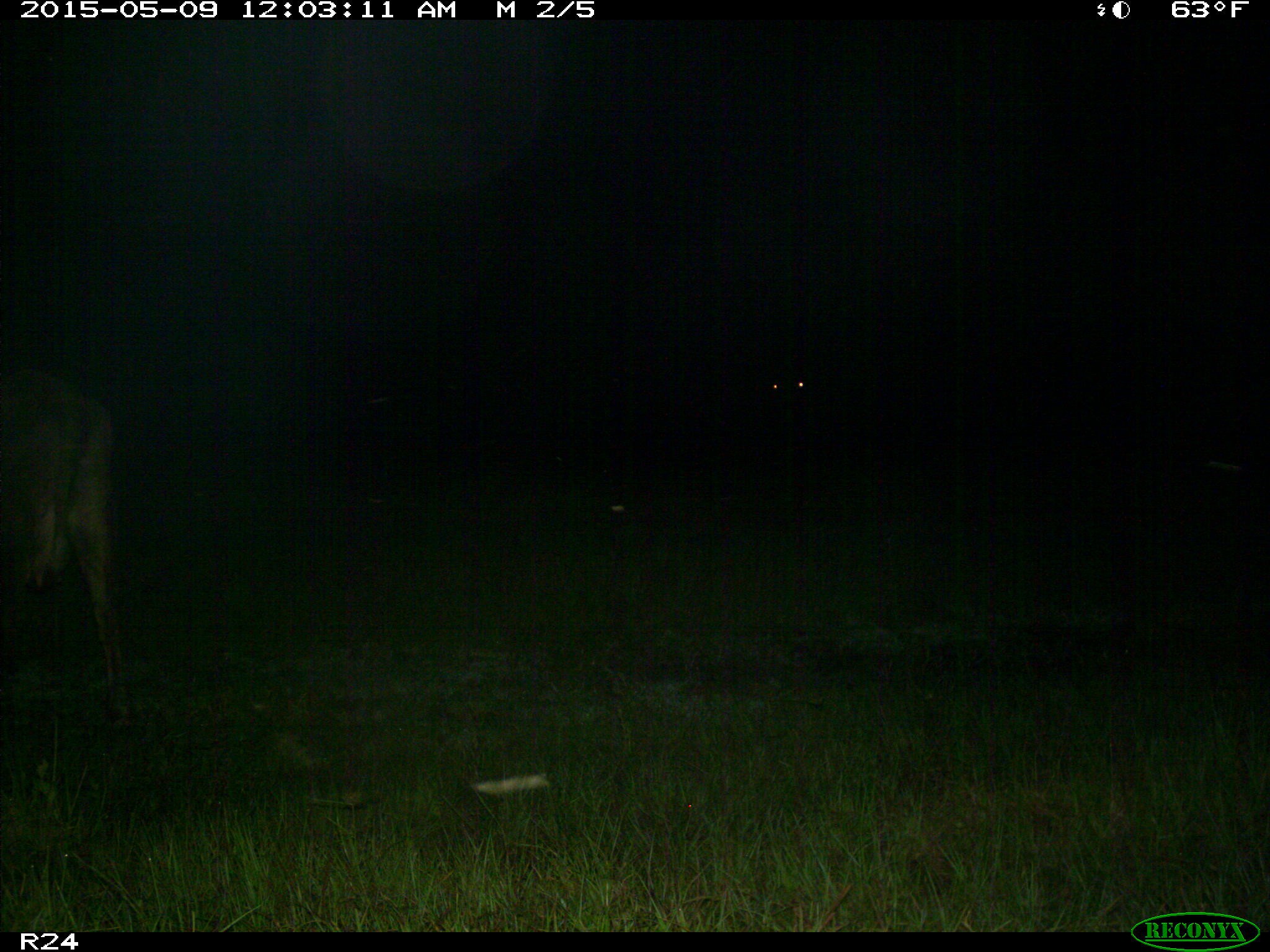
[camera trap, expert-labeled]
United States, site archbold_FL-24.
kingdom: Animalia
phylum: Chordata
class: Mammalia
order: Artiodactyla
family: Bovidae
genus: Bos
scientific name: Bos taurus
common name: domestic cow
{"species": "Bos taurus (domestic cow)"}